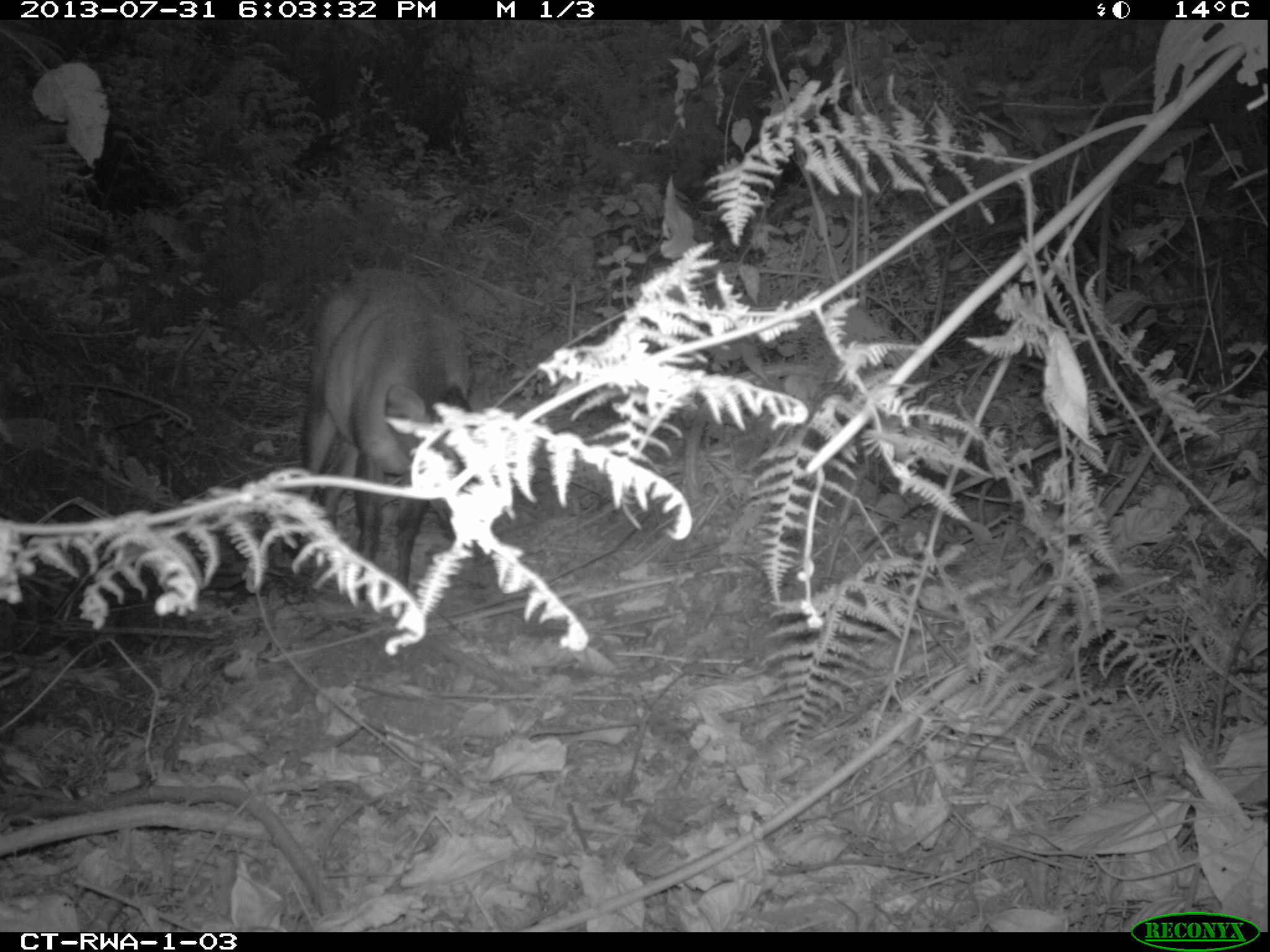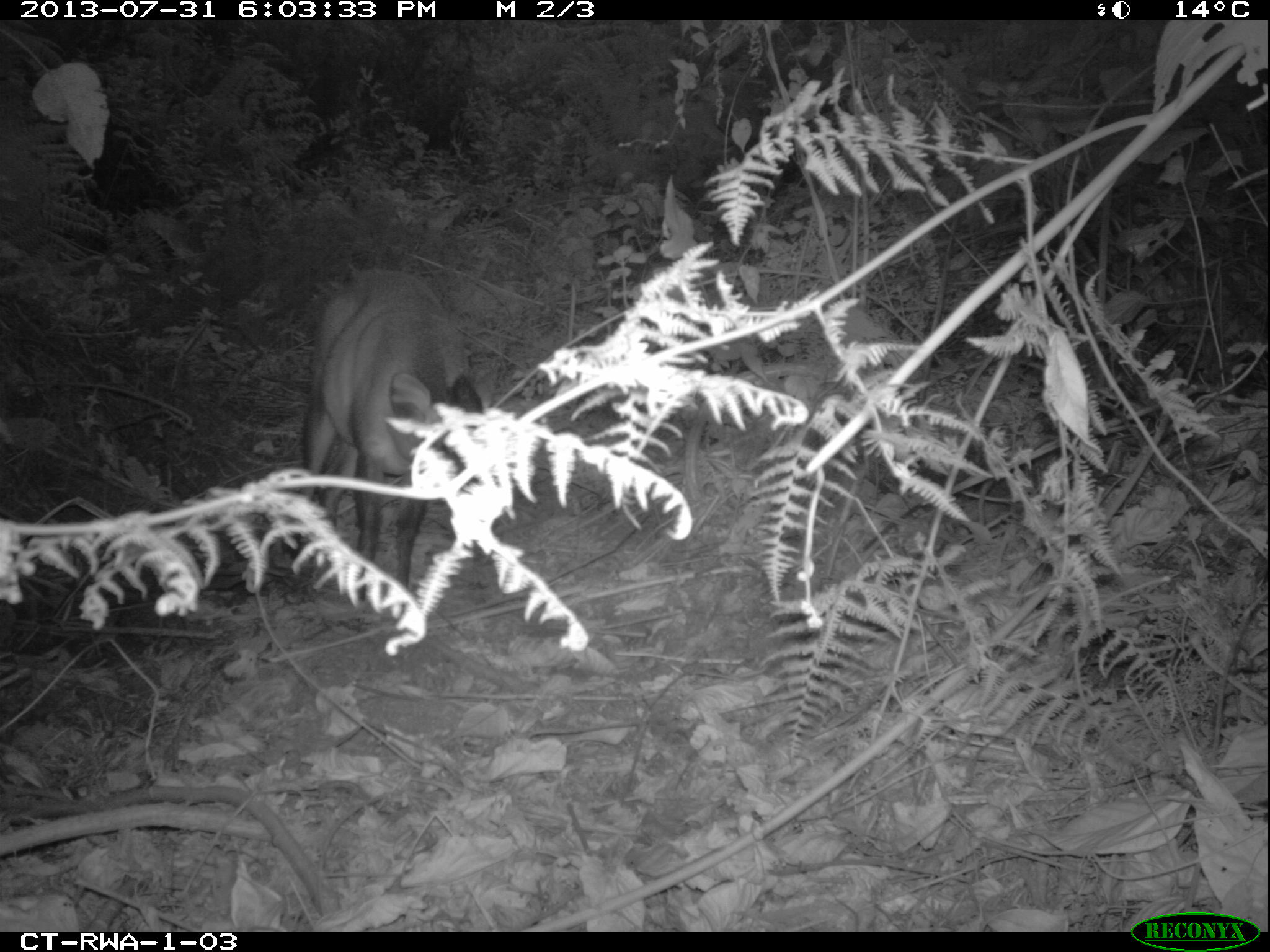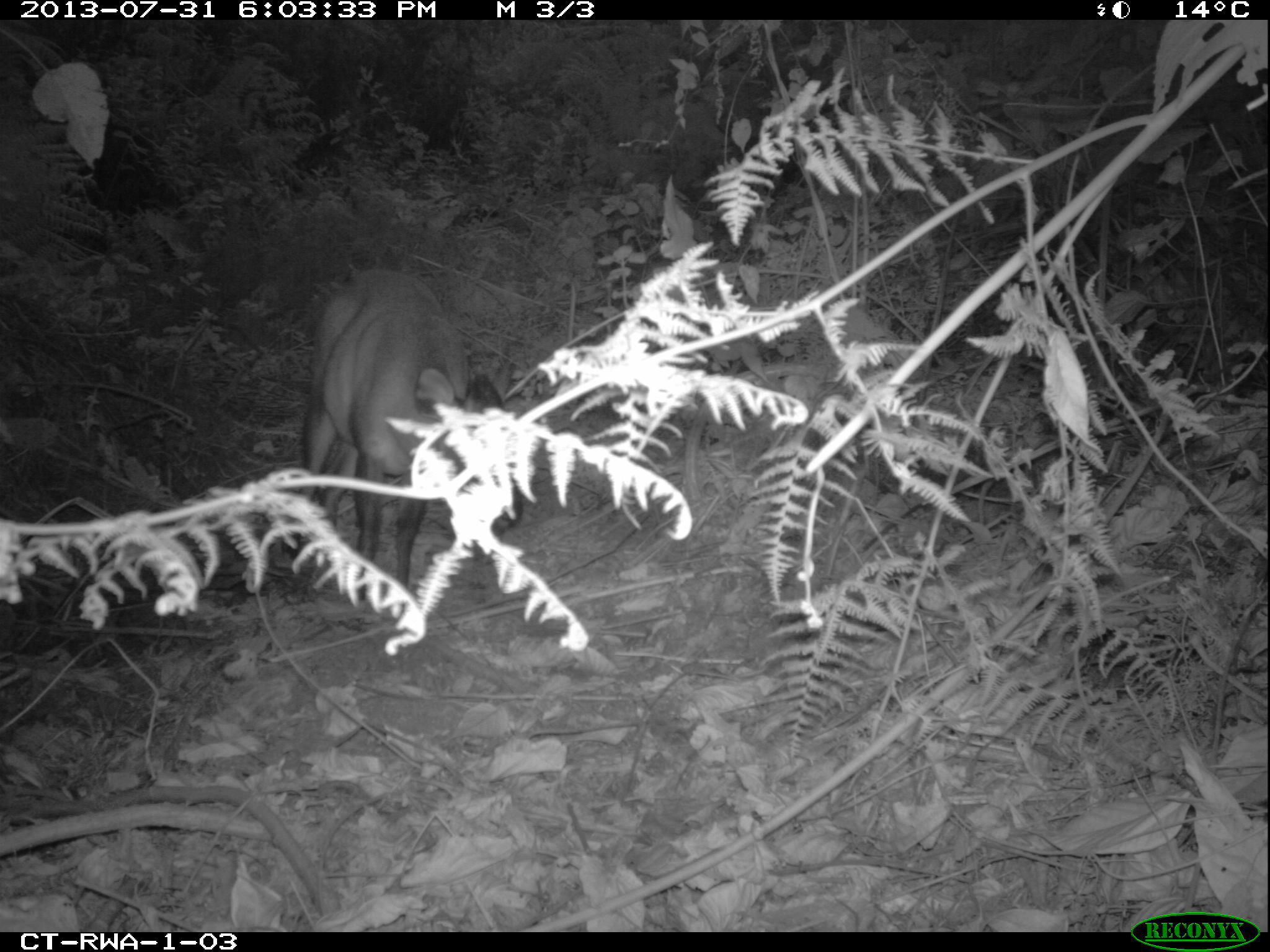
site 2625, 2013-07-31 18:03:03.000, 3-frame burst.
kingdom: Animalia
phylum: Chordata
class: Mammalia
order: Artiodactyla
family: Bovidae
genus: Cephalophus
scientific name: Cephalophus nigrifrons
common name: black-fronted duiker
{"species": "Cephalophus nigrifrons (black-fronted duiker)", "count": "1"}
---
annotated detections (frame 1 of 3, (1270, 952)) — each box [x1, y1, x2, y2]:
cephalophus nigrifrons: [294, 261, 508, 607]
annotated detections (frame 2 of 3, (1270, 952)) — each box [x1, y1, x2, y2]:
cephalophus nigrifrons: [294, 261, 492, 607]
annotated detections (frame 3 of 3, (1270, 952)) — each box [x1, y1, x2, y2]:
cephalophus nigrifrons: [283, 266, 522, 607]